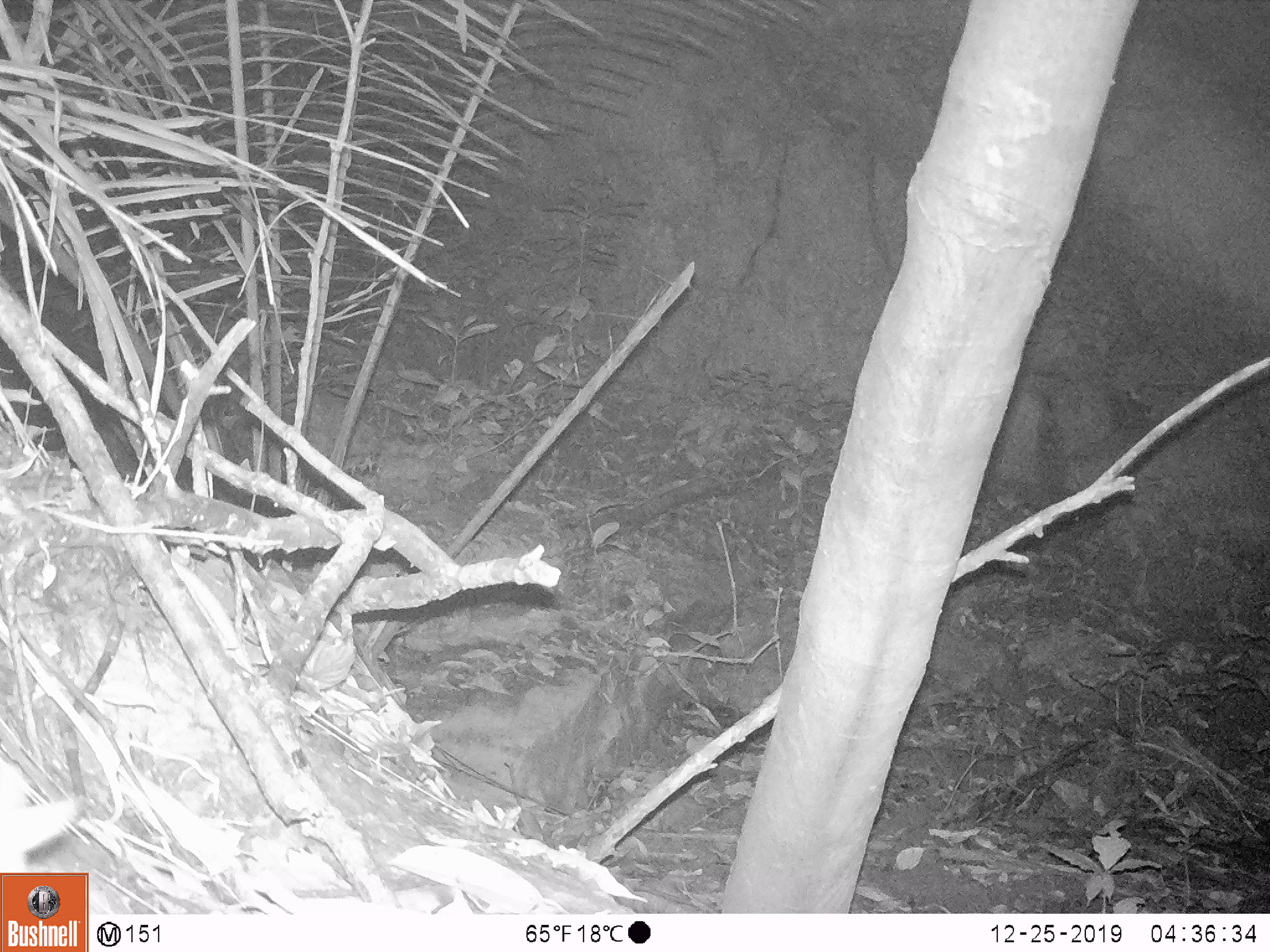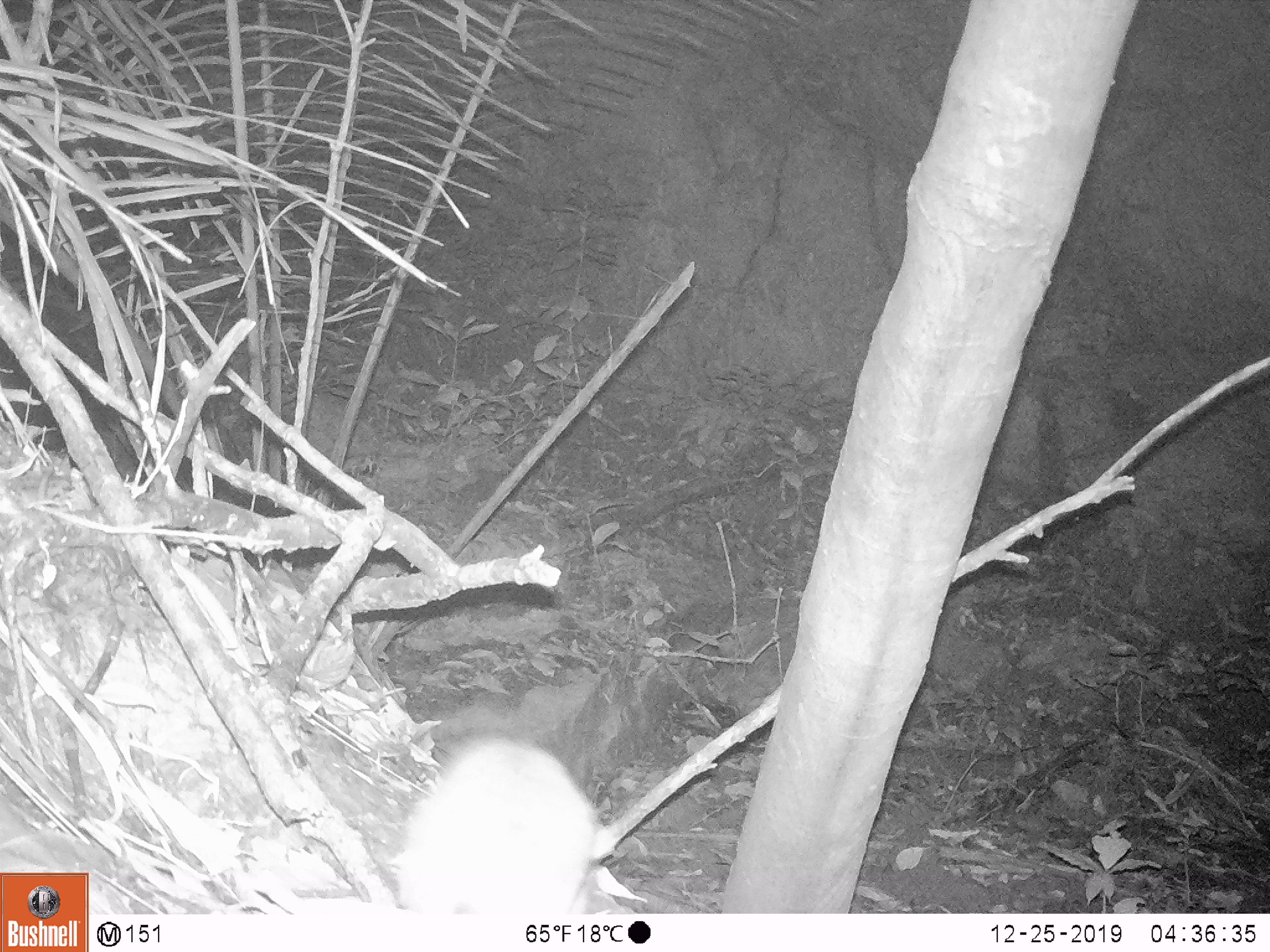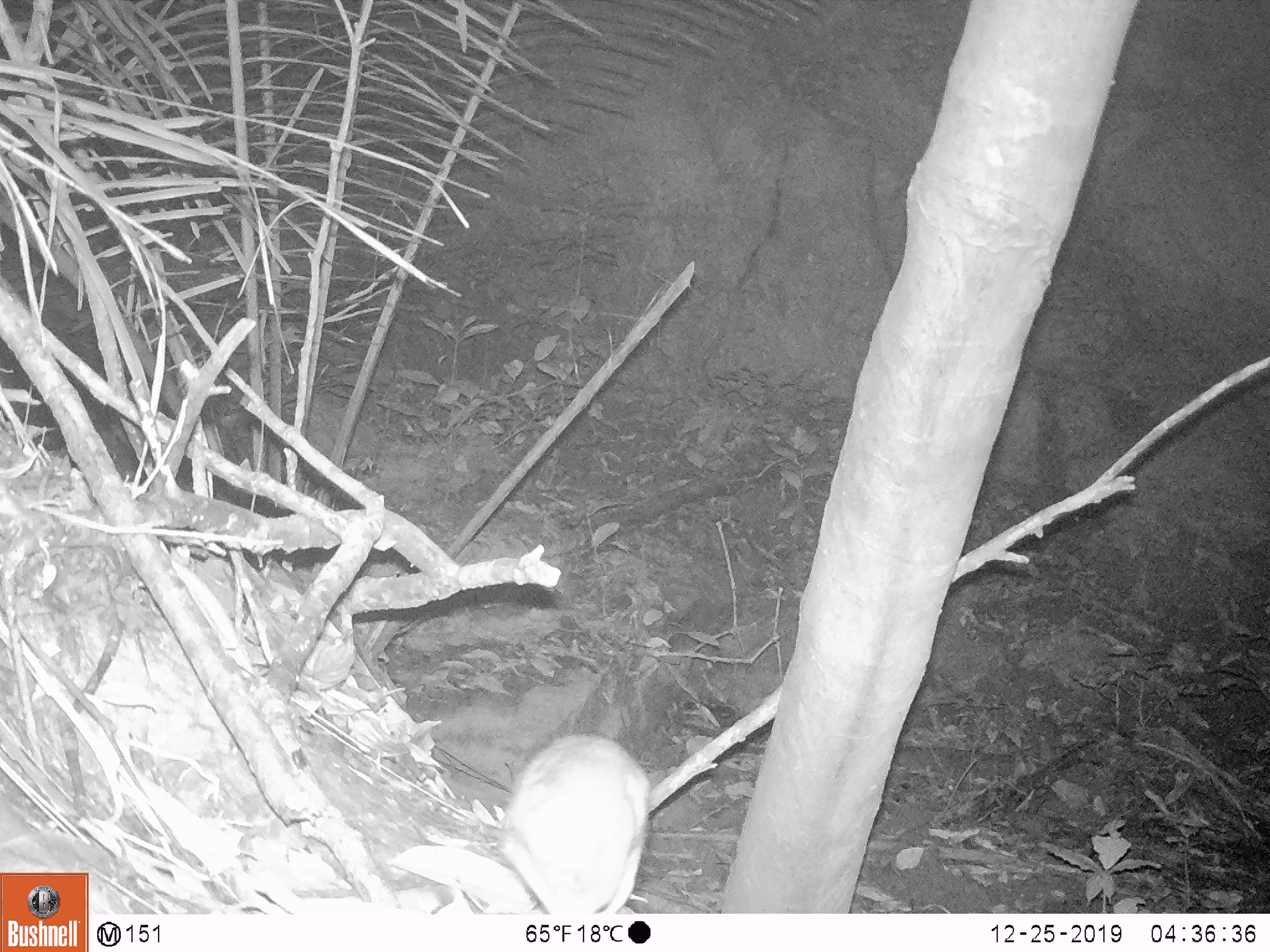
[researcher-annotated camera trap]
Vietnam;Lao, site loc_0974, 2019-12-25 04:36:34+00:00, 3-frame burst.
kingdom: Animalia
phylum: Chordata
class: Mammalia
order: Rodentia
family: Muridae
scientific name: Muridae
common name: old-world mice and rats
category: unidentified murid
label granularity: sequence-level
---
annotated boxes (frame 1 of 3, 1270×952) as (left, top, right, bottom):
unidentified murid: (0, 757, 81, 874)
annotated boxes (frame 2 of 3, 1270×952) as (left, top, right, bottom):
unidentified murid: (392, 731, 613, 915)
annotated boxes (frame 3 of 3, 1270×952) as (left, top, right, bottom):
unidentified murid: (498, 733, 651, 915)